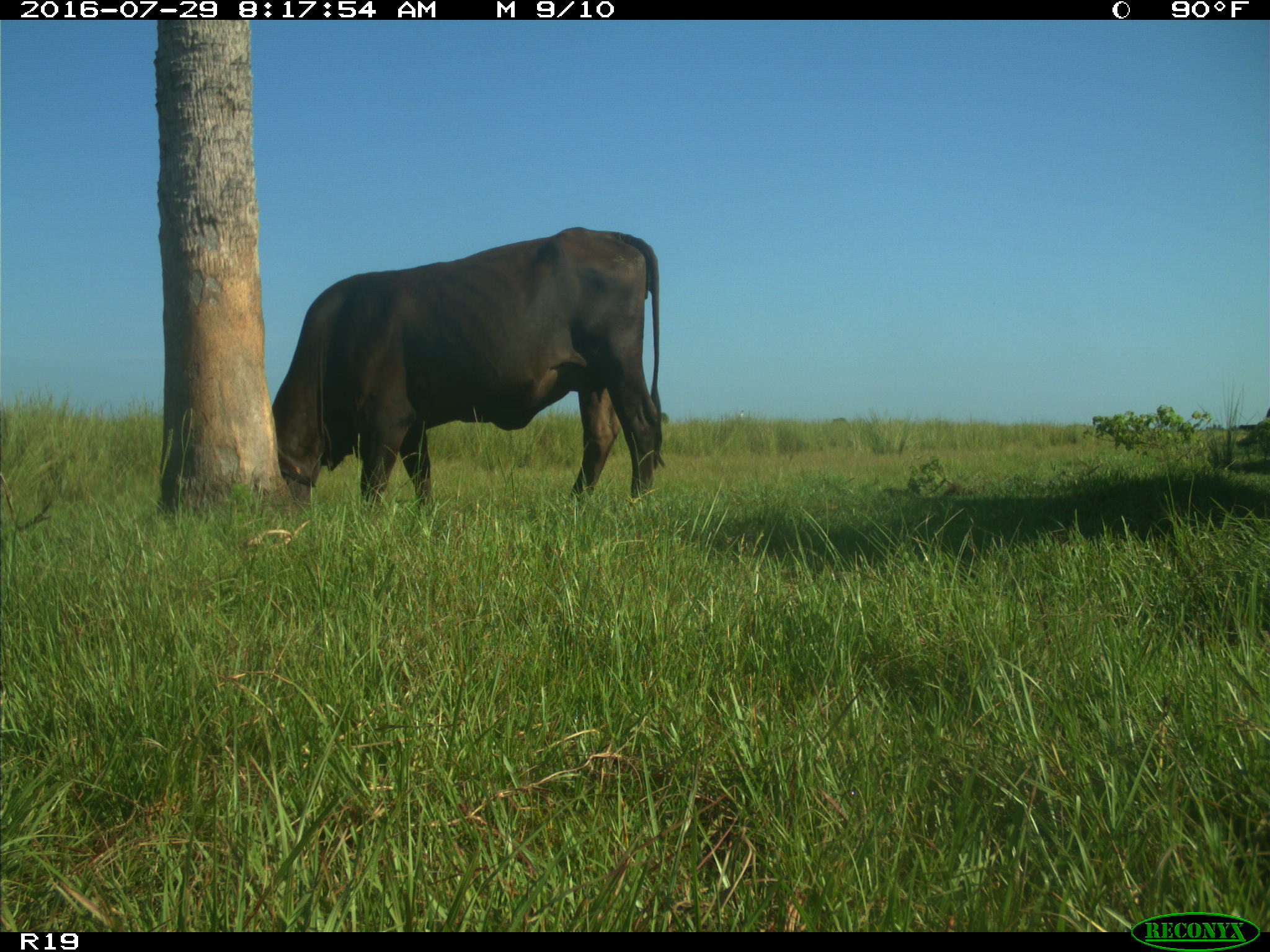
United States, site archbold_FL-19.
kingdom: Animalia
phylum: Chordata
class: Mammalia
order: Artiodactyla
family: Bovidae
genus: Bos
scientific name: Bos taurus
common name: domestic cow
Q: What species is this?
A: Bos taurus (domestic cow).